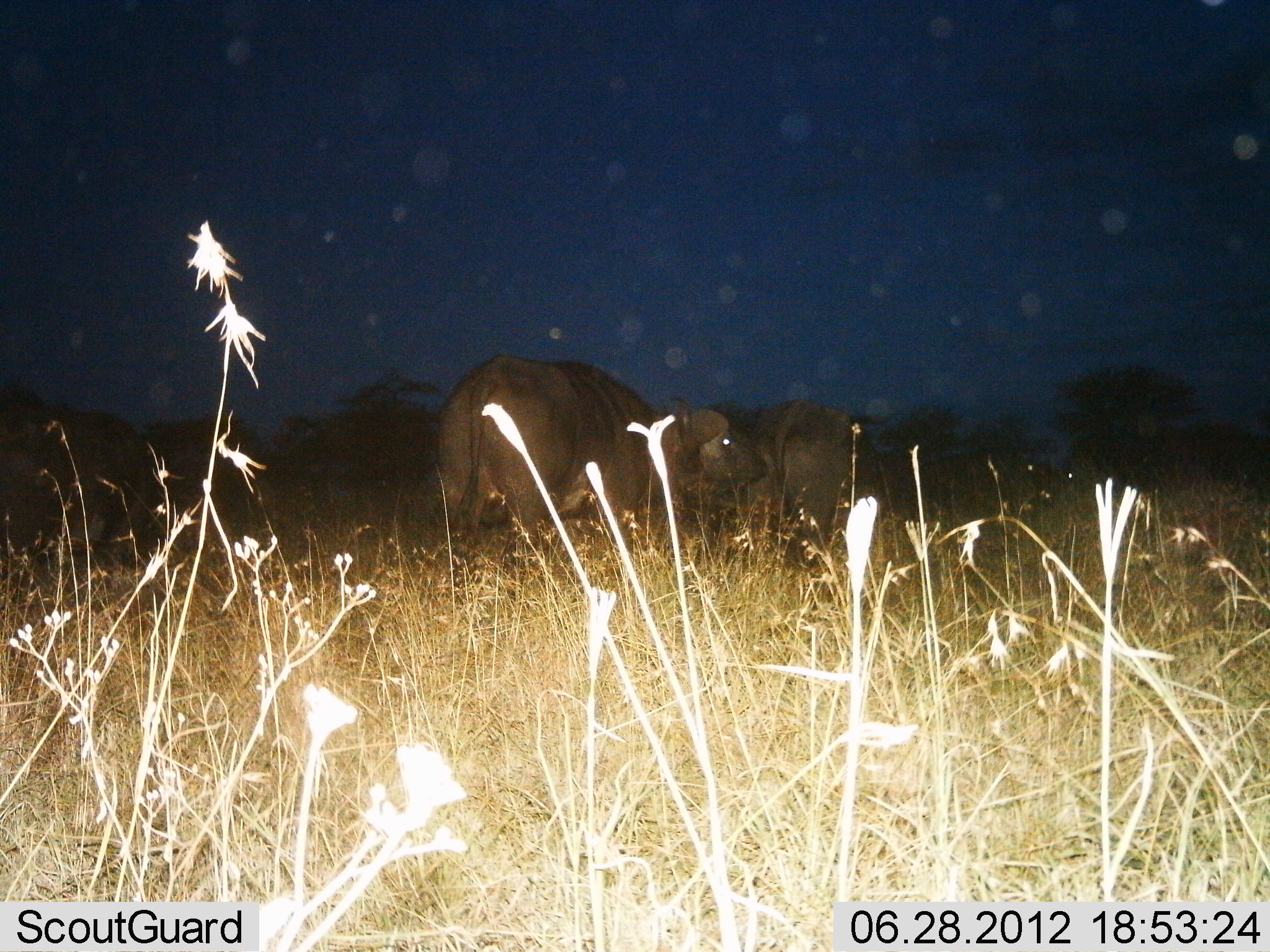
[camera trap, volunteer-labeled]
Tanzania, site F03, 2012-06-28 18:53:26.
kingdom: Animalia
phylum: Chordata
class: Mammalia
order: Artiodactyla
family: Bovidae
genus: Syncerus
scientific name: Syncerus caffer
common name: cape buffalo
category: buffalo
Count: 3.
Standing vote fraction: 90%.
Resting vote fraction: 0%.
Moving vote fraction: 10%.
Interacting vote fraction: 0%.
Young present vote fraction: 0%.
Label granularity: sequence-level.